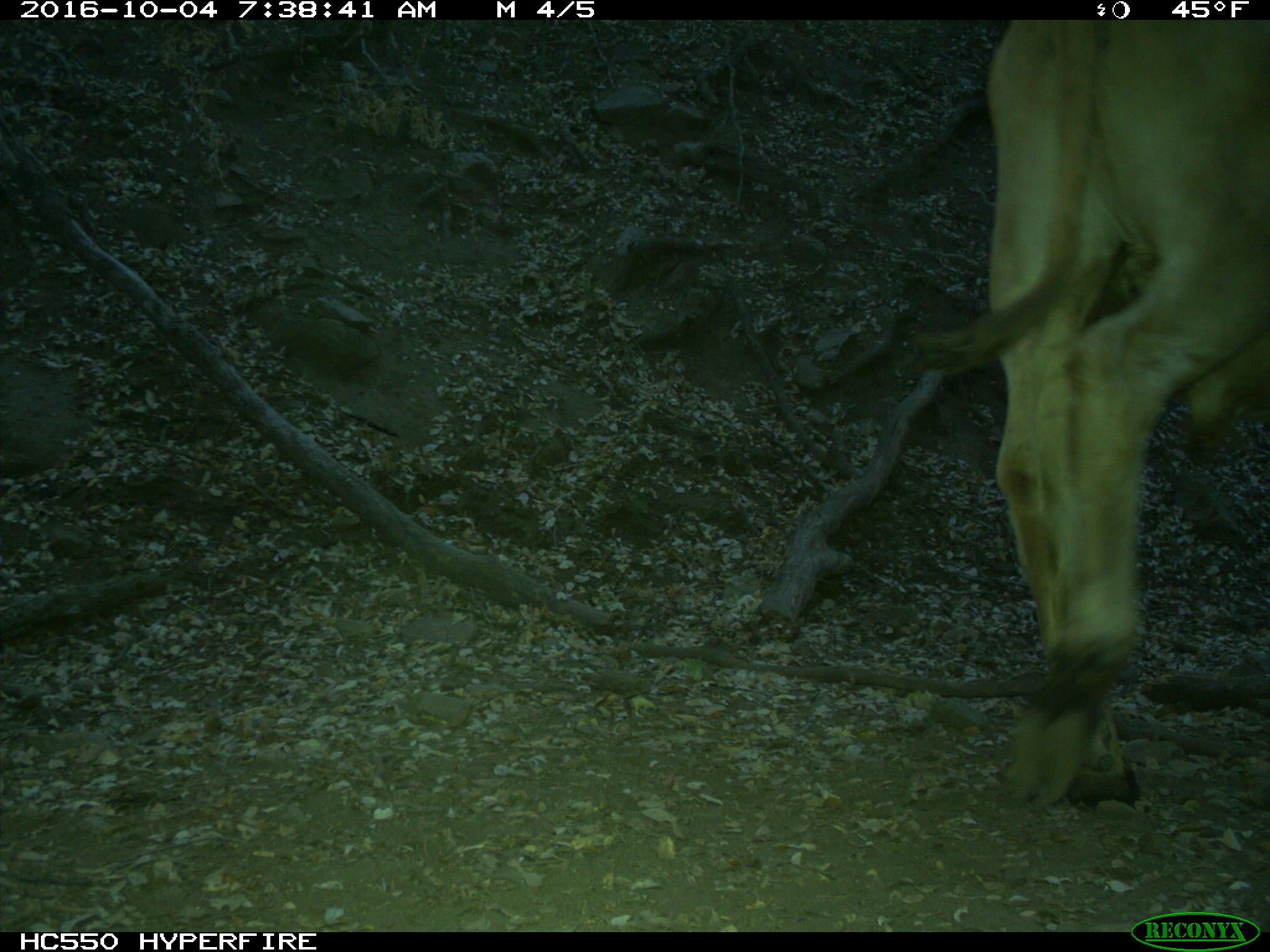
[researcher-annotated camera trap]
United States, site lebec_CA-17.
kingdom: Animalia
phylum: Chordata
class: Mammalia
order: Artiodactyla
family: Bovidae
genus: Bos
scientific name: Bos taurus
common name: domestic cow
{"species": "Bos taurus (domestic cow)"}